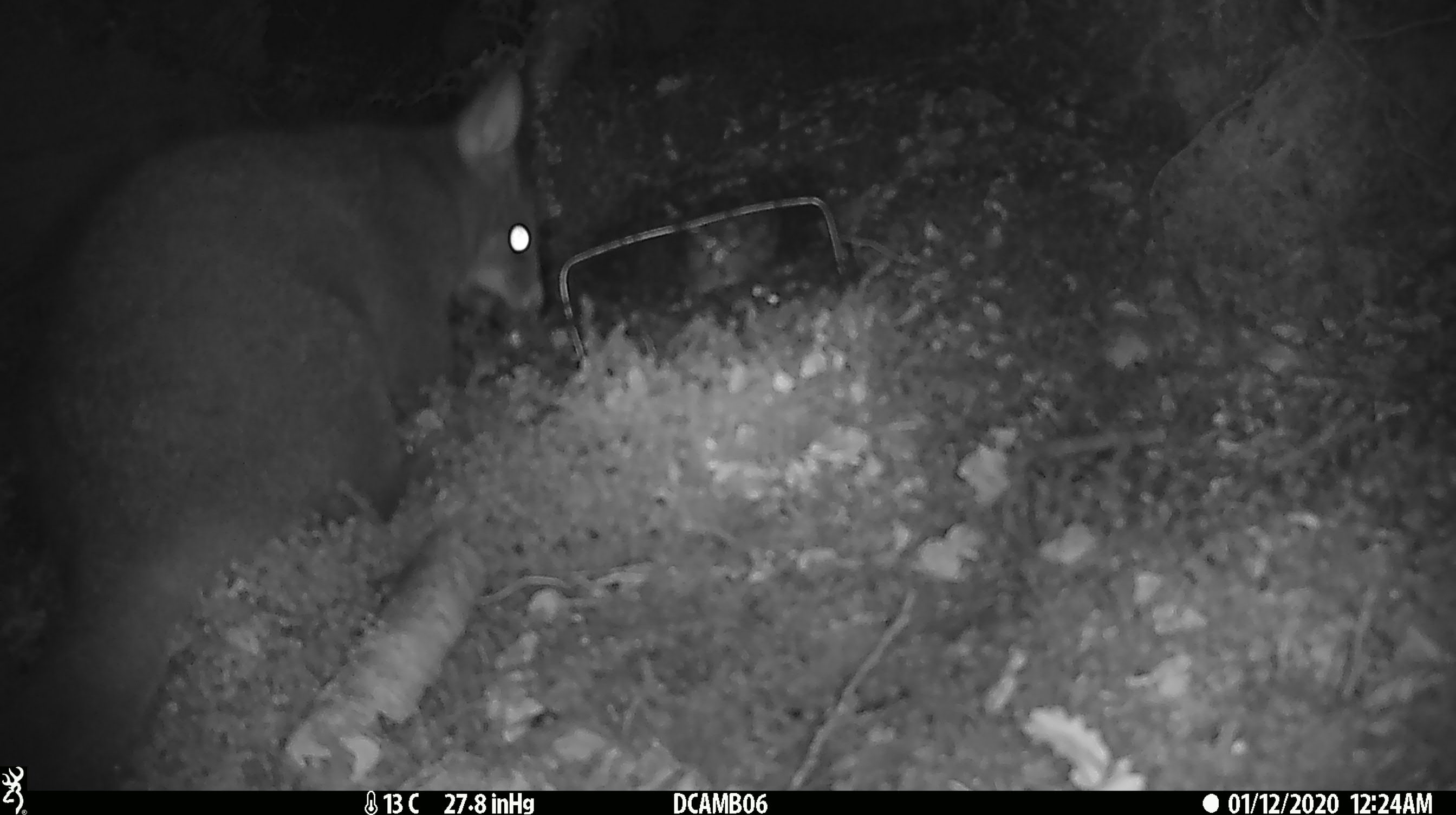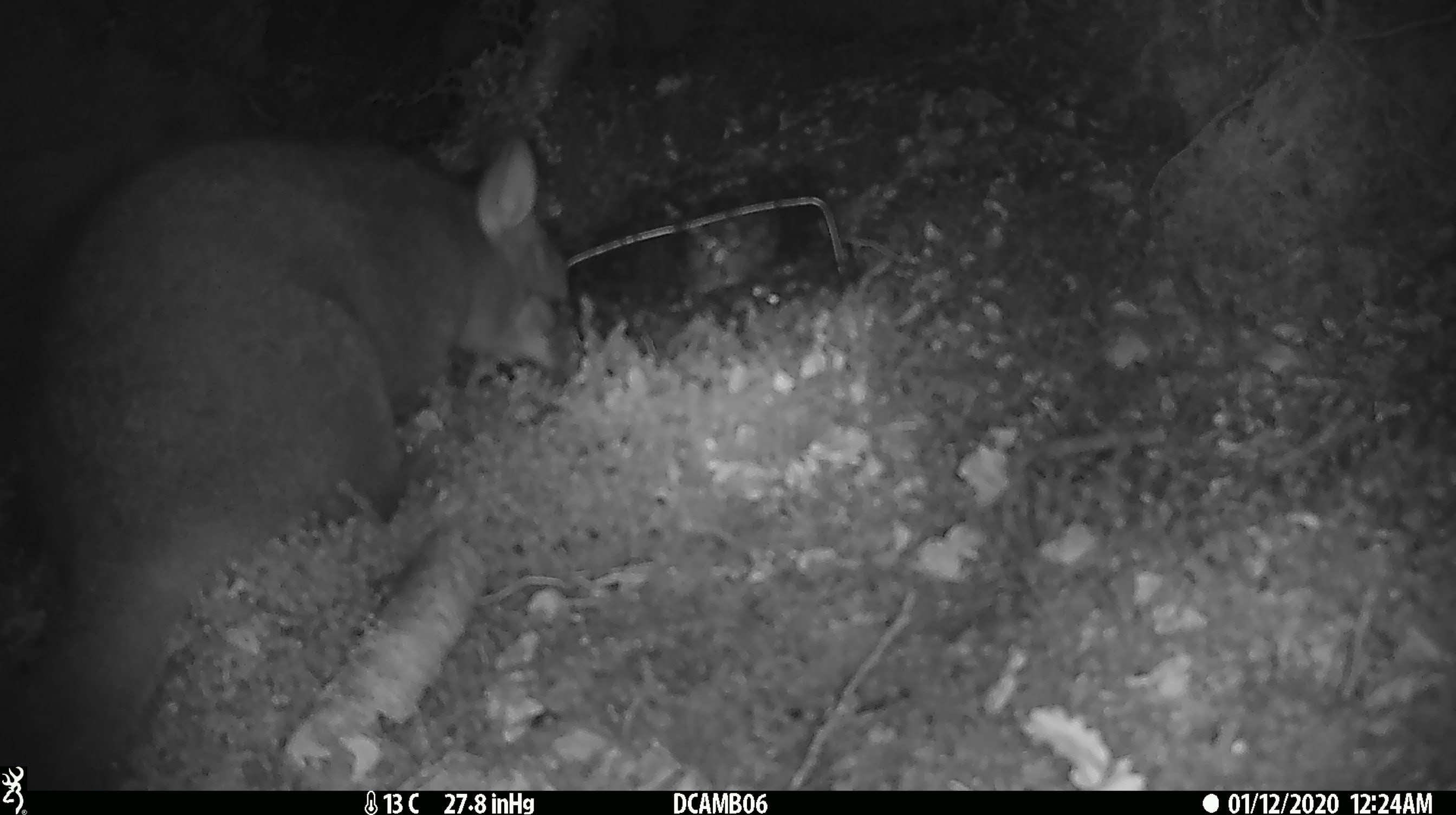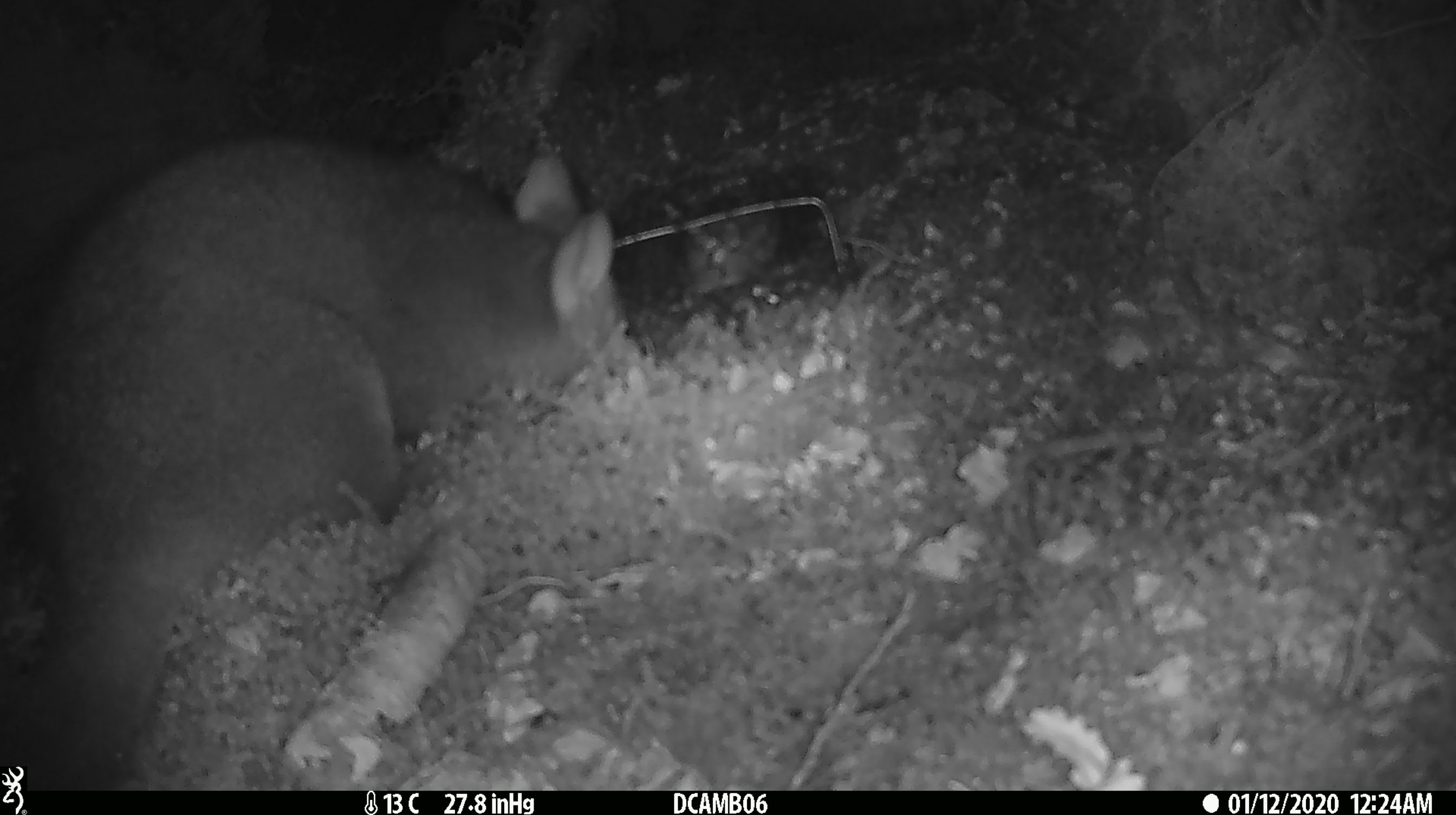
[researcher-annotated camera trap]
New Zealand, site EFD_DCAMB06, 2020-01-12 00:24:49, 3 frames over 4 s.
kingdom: Animalia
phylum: Chordata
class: Mammalia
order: Diprotodontia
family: Phalangeridae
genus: Trichosurus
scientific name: Trichosurus vulpecula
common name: common brushtail possum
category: possum